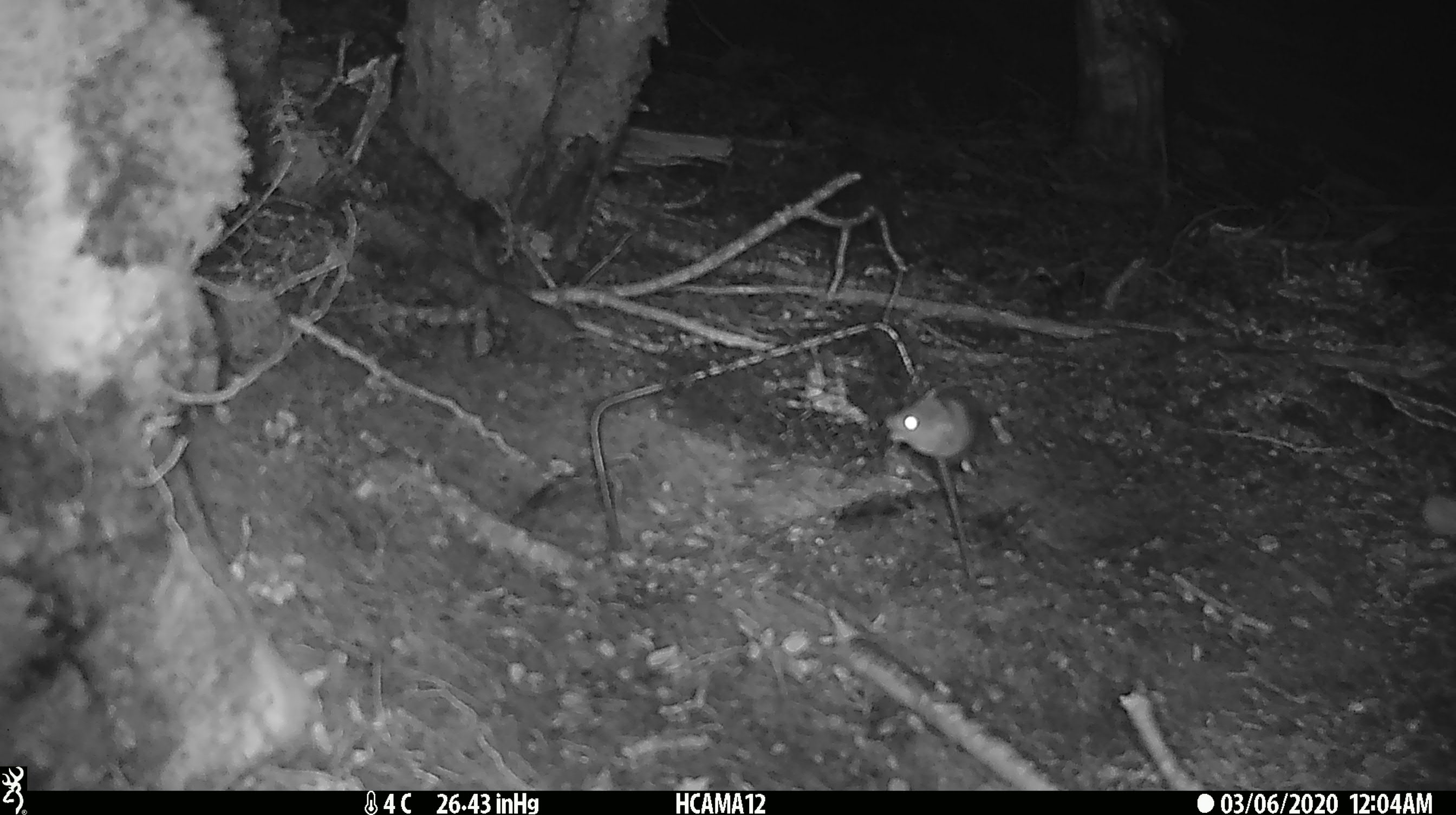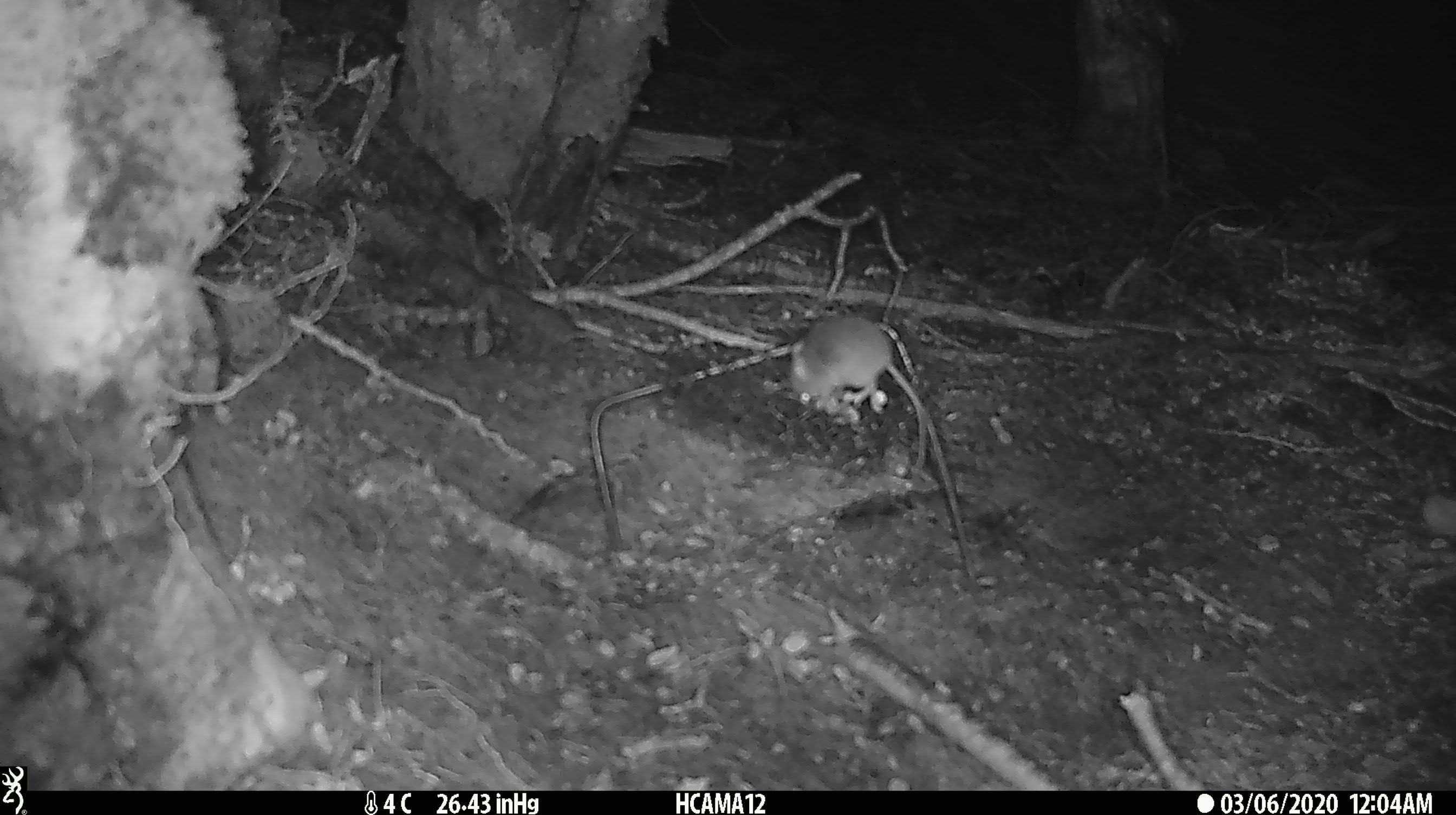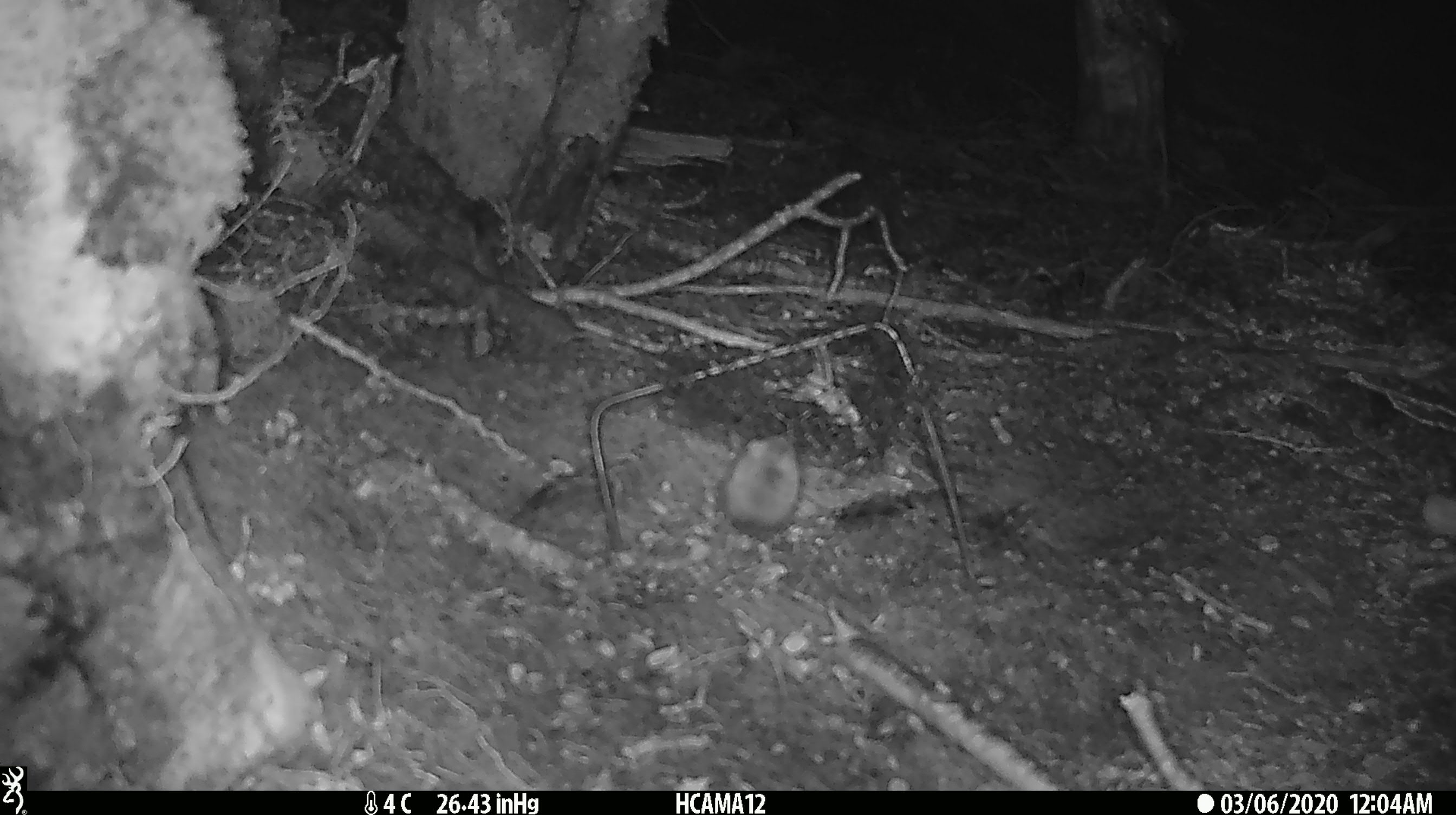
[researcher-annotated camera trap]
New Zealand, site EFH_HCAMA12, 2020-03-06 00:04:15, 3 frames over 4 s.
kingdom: Animalia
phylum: Chordata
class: Mammalia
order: Rodentia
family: Muridae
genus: Mus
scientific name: Mus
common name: mouse